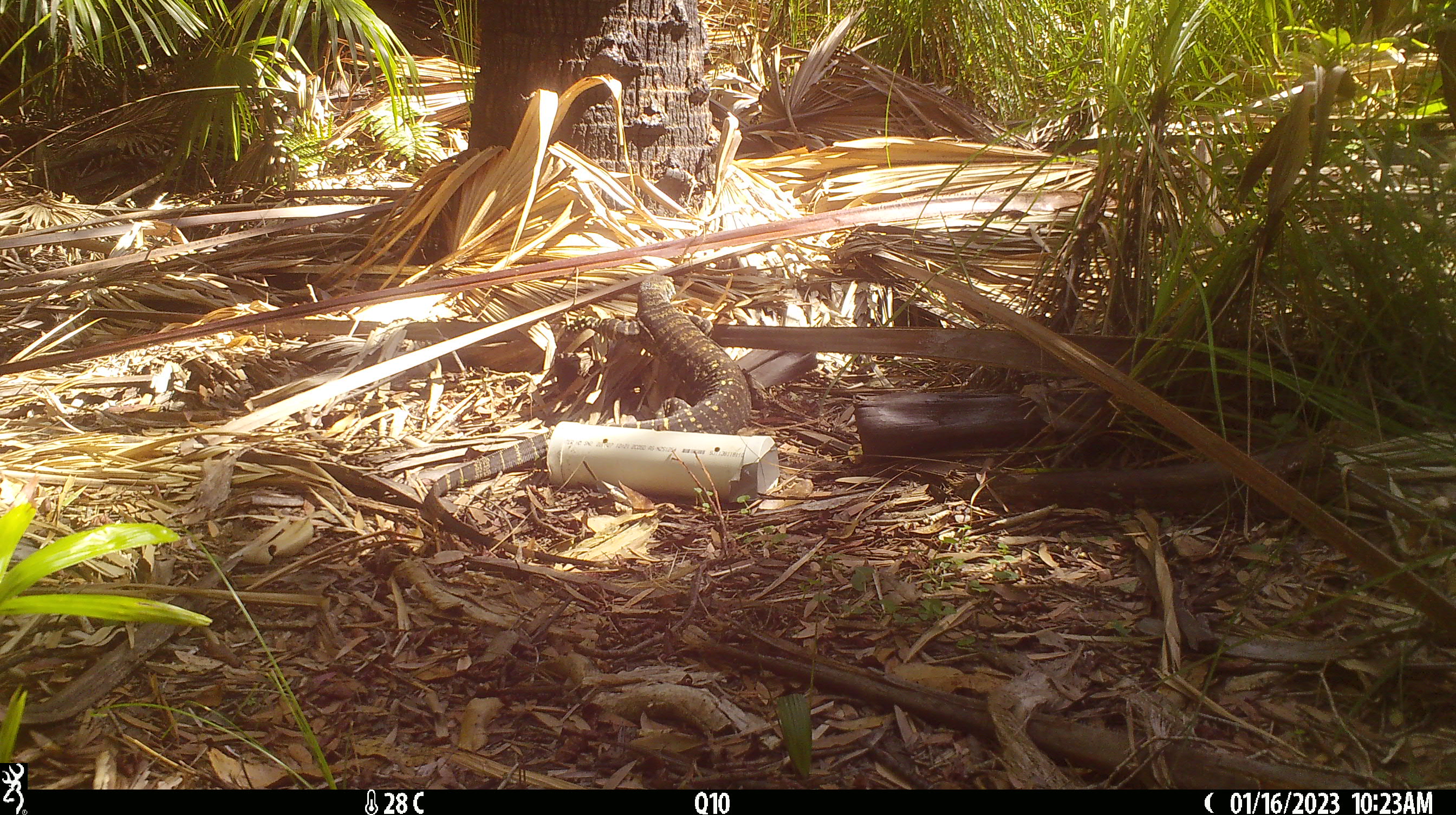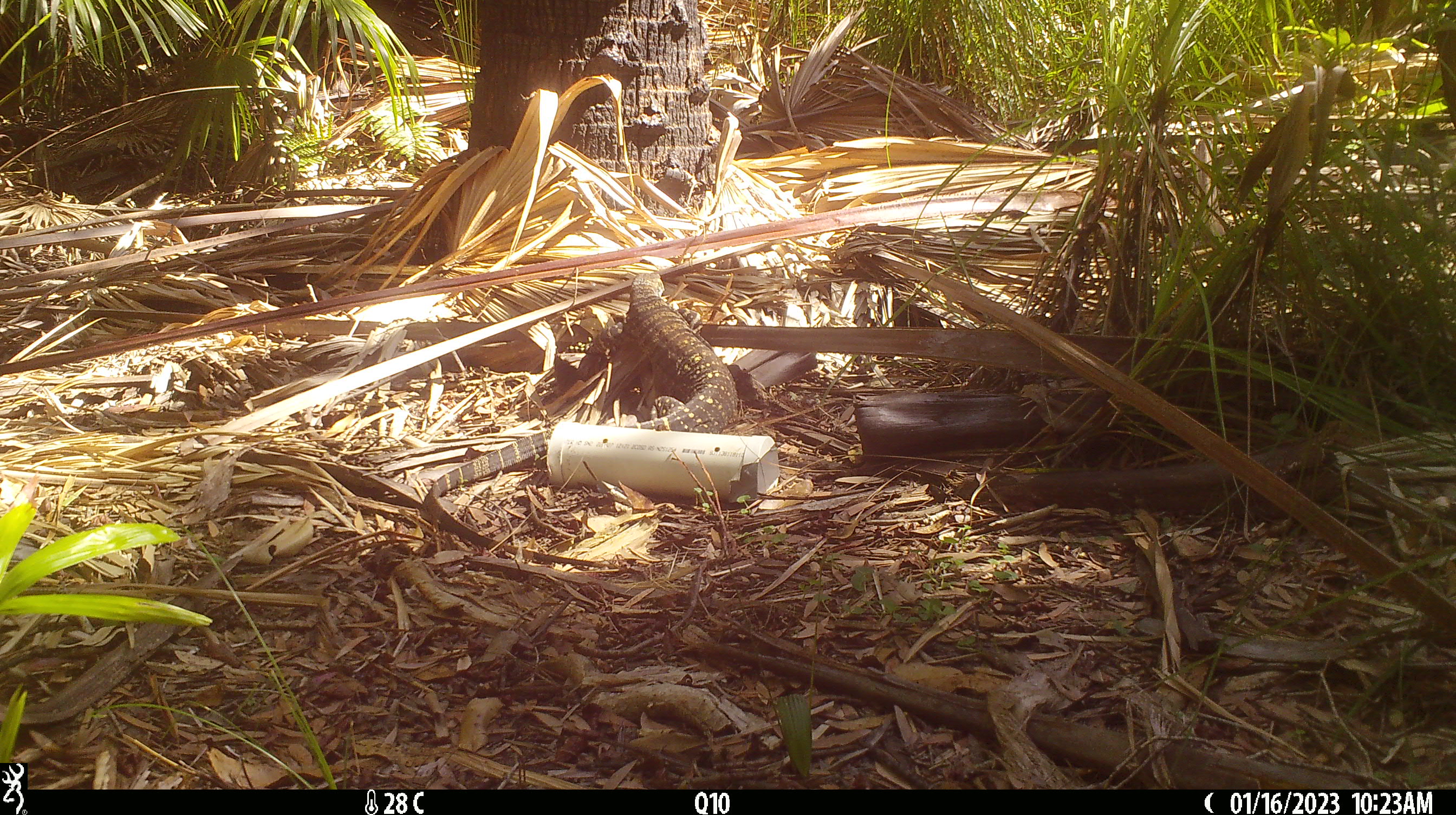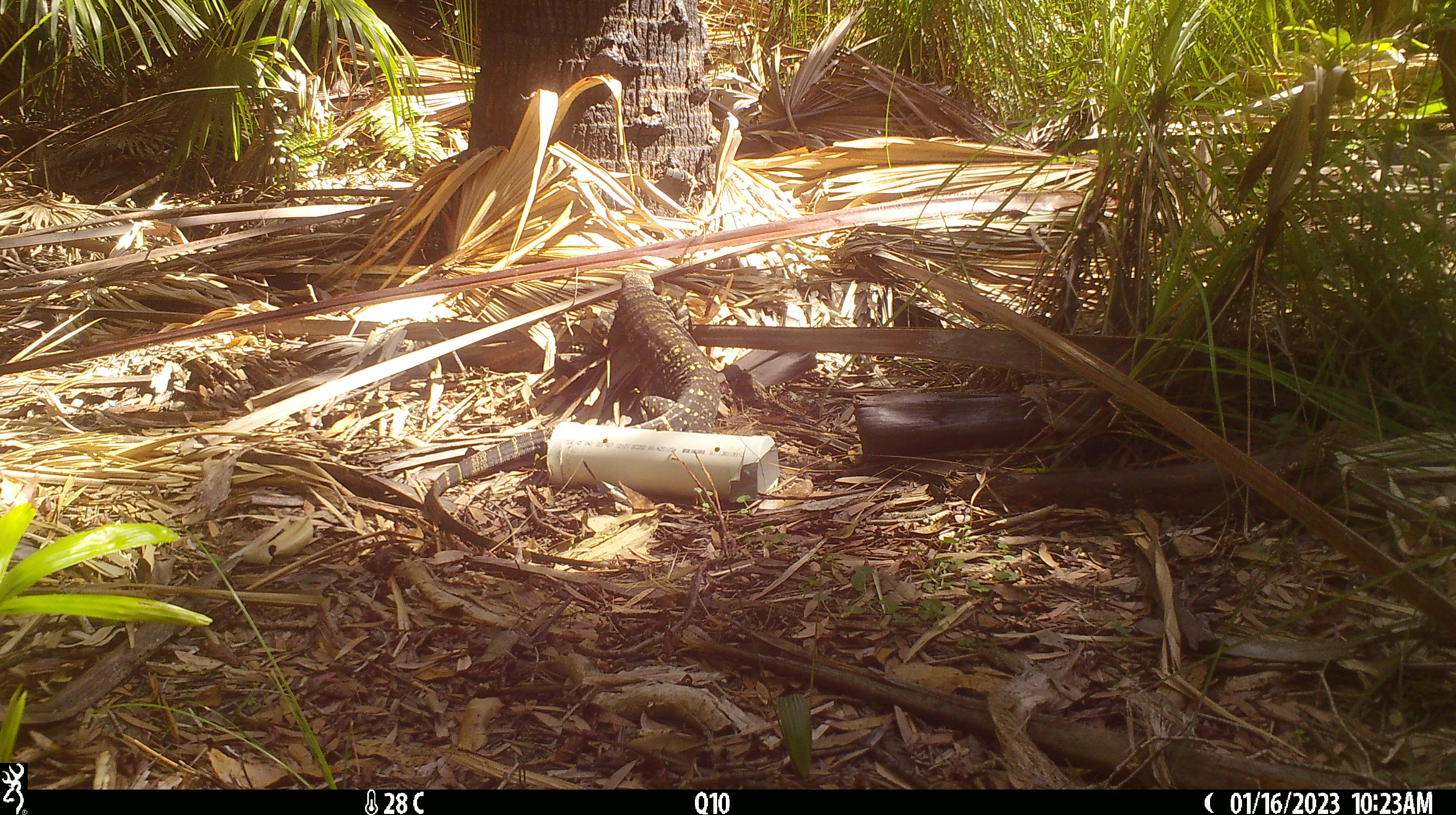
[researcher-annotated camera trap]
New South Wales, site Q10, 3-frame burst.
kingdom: Animalia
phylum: Chordata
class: Reptilia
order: Squamata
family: Varanidae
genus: Varanus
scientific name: Varanus varius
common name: lace monitor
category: goanna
Goanna (lace monitor) (Varanus varius).